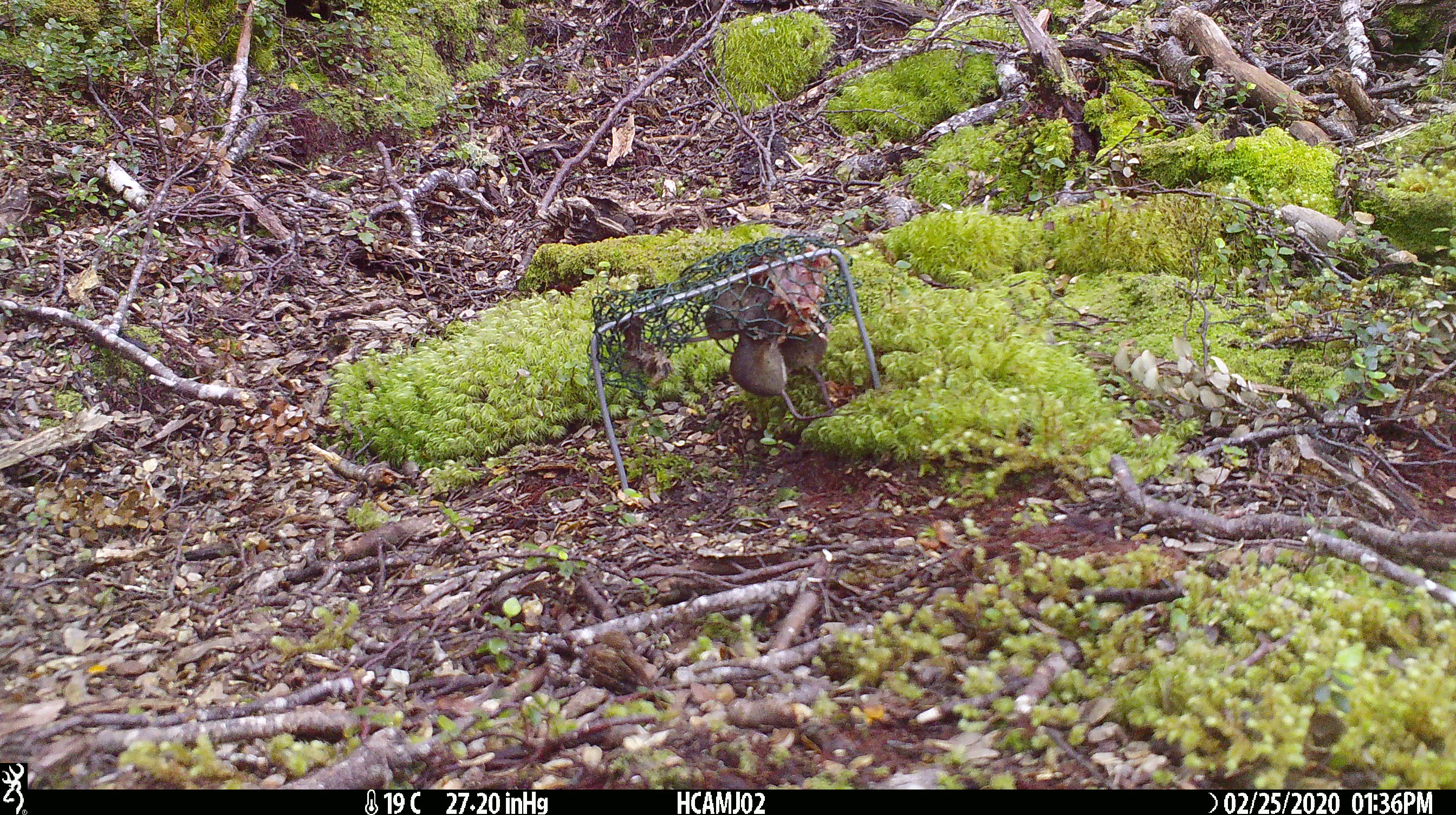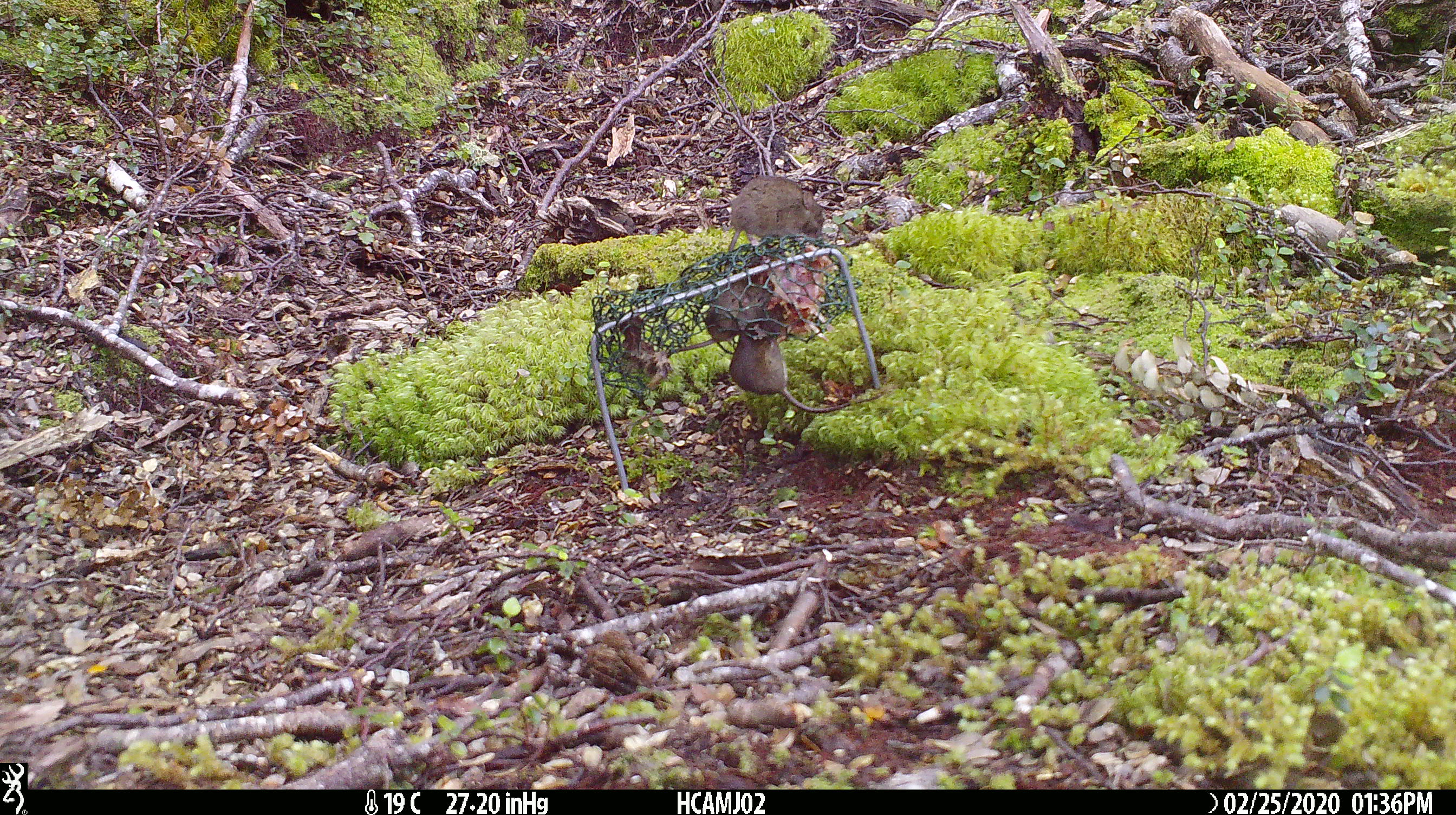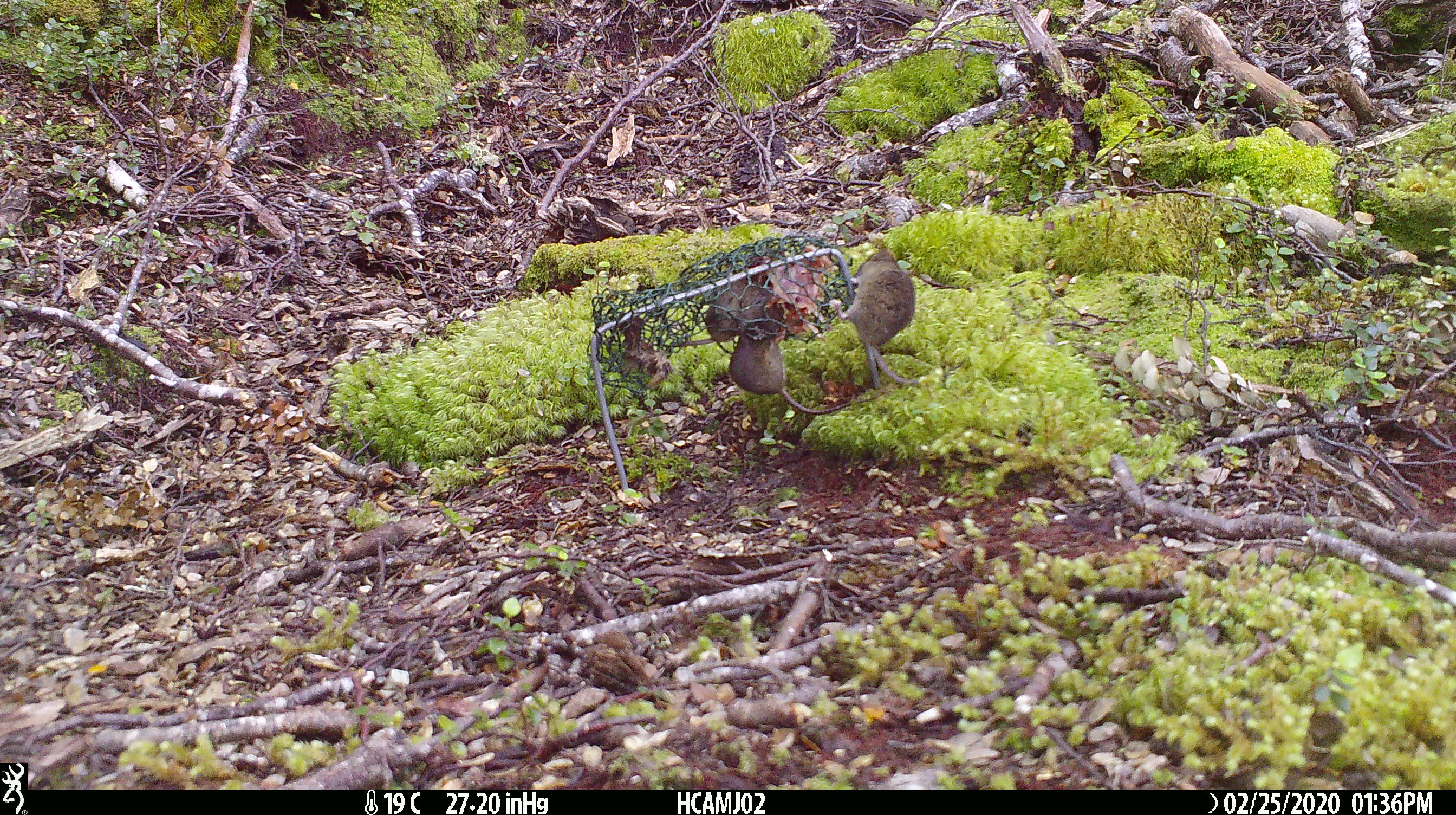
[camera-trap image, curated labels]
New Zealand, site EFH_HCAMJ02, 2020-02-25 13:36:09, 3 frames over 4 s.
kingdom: Animalia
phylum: Chordata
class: Mammalia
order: Rodentia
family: Muridae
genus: Mus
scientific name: Mus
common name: mouse